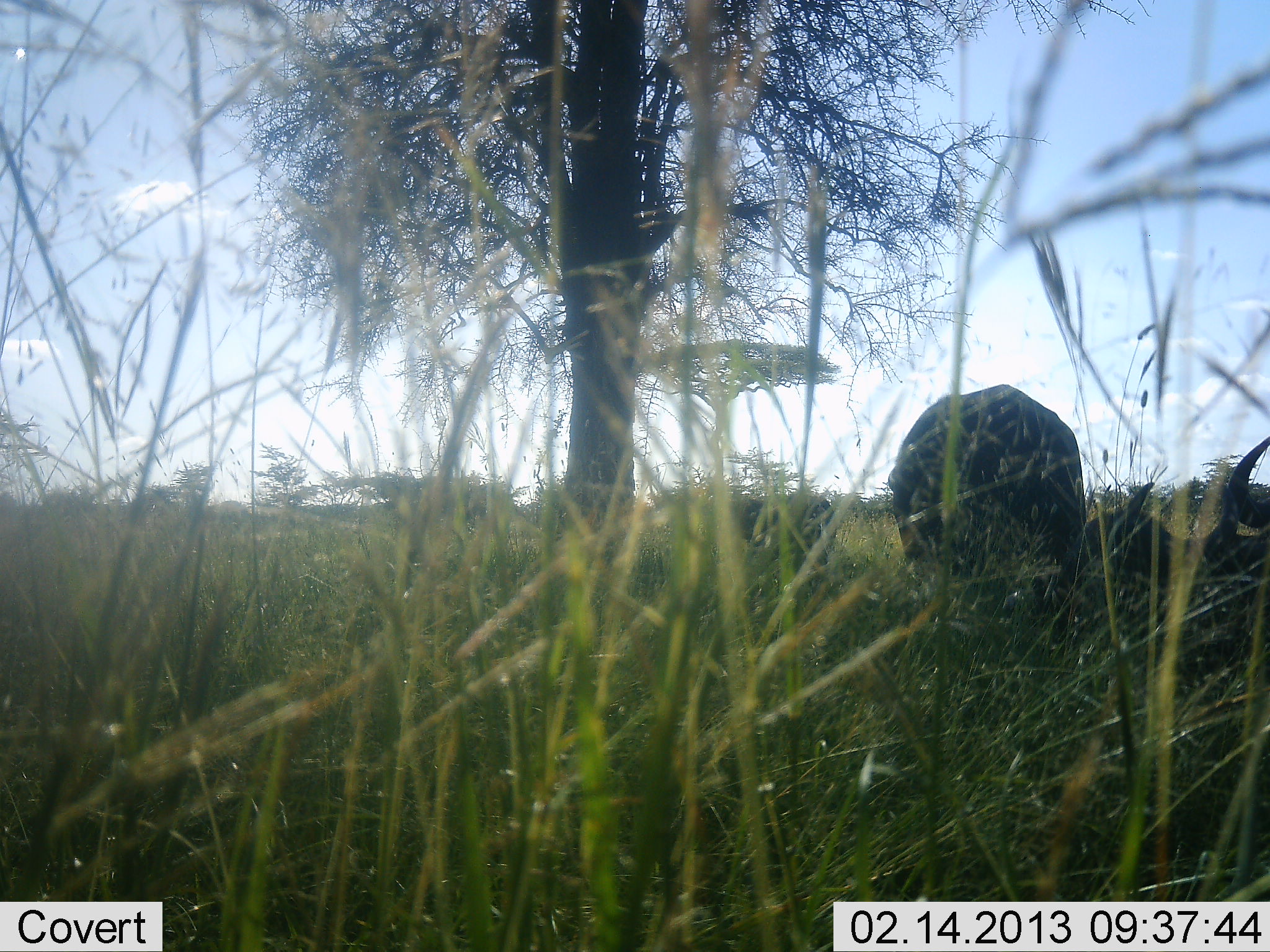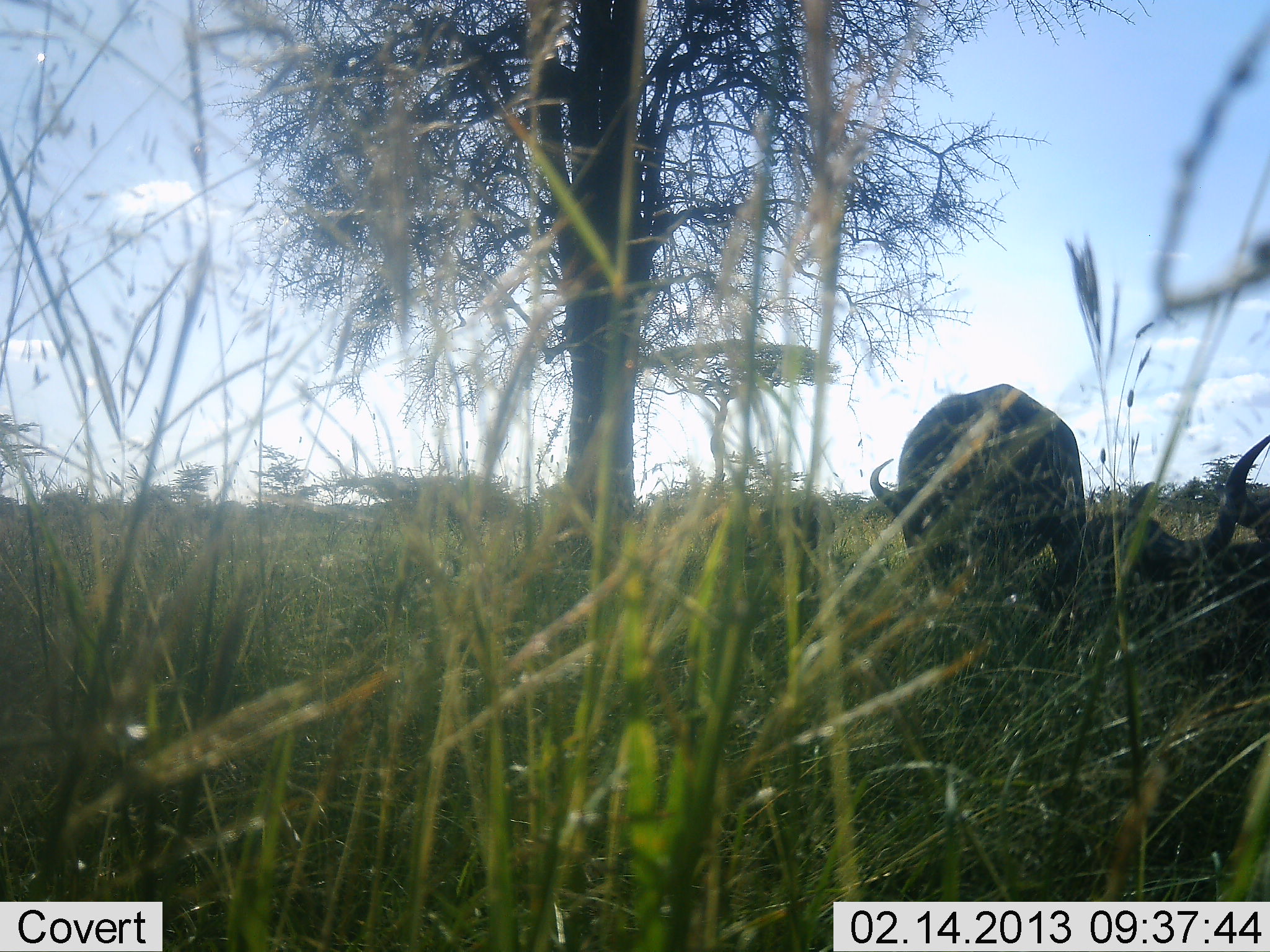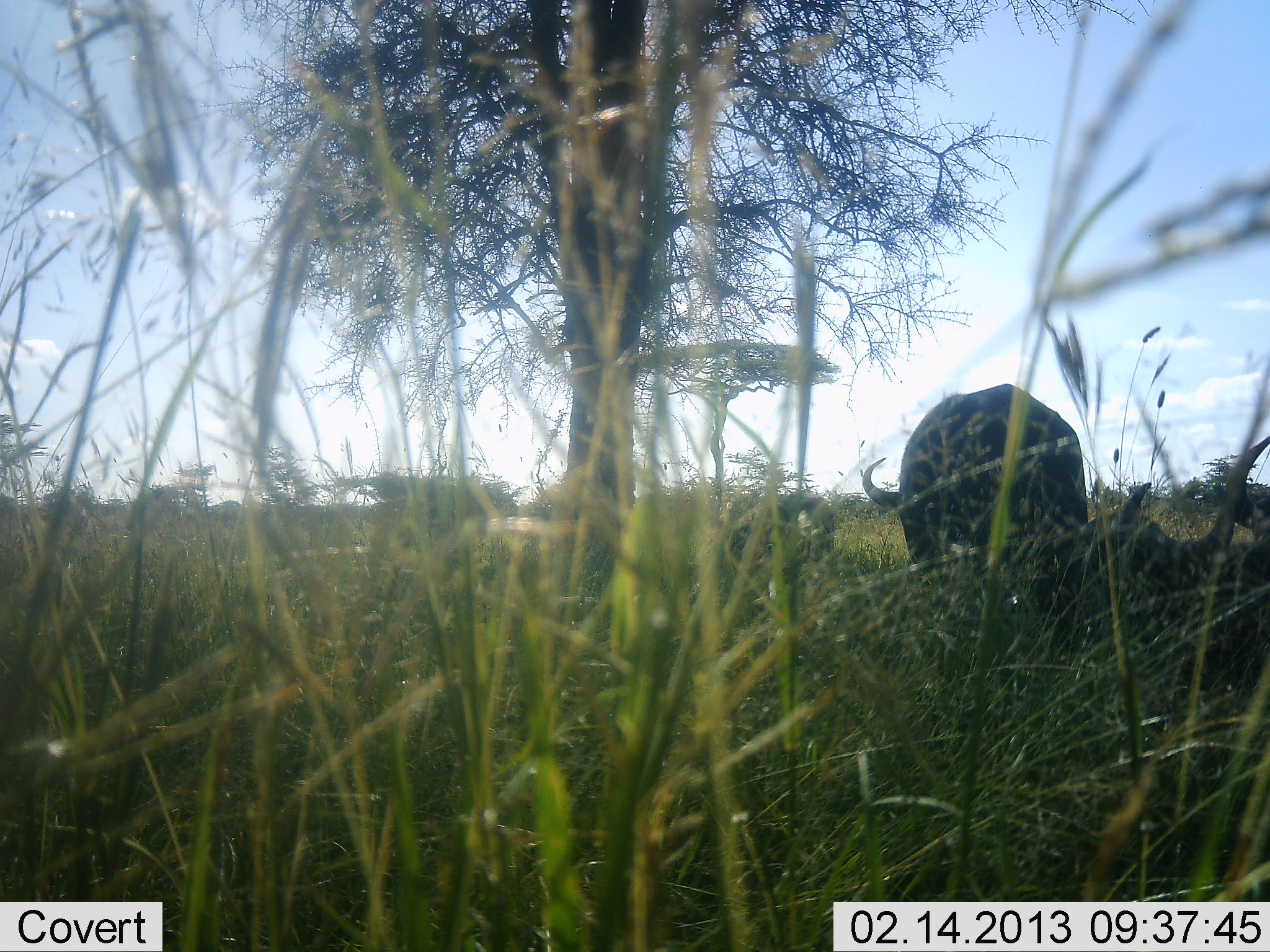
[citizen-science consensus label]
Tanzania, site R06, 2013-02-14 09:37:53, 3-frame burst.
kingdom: Animalia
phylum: Chordata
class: Mammalia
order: Artiodactyla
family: Bovidae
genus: Syncerus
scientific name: Syncerus caffer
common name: cape buffalo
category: buffalo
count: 2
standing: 48%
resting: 88%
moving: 3%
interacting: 0%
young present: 0%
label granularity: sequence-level